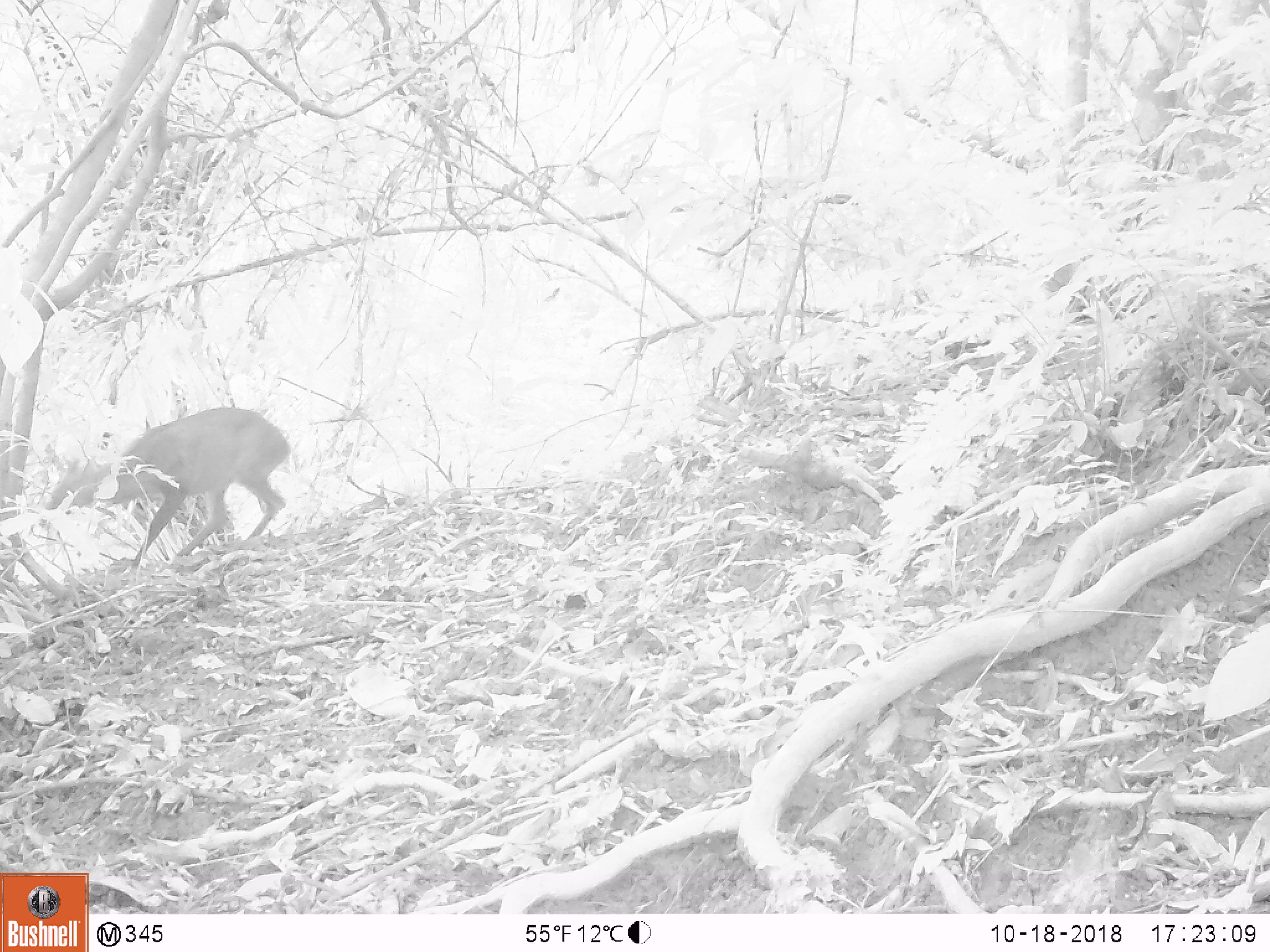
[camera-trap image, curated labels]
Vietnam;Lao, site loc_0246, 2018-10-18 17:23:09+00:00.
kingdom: Animalia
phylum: Chordata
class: Mammalia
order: Artiodactyla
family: Cervidae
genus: Muntiacus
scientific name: Muntiacus vuquangensis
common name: large-antlered muntjac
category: large antlered muntjac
Large antlered muntjac (large-antlered muntjac) (Muntiacus vuquangensis). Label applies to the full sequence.